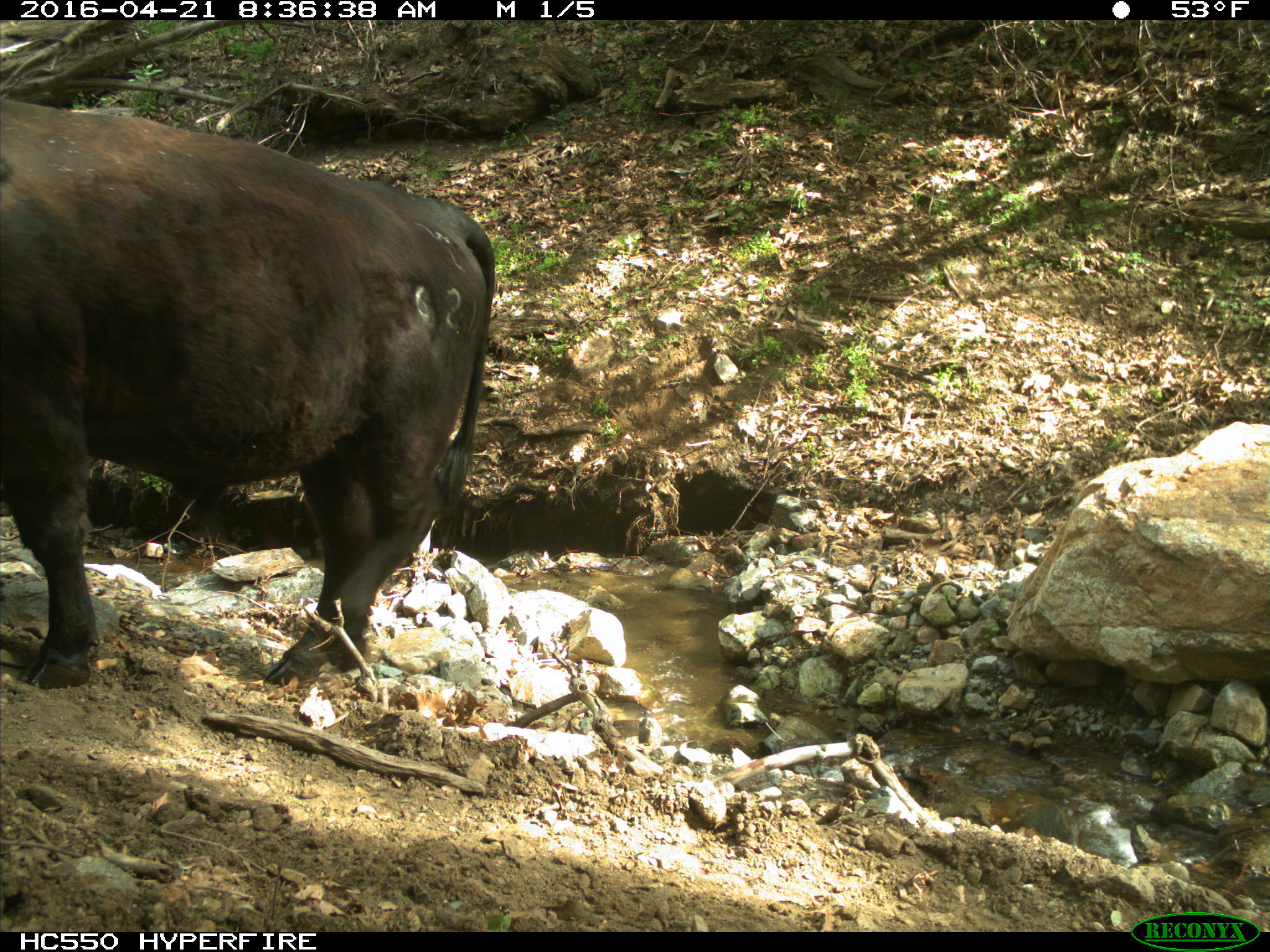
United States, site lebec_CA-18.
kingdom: Animalia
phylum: Chordata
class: Mammalia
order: Artiodactyla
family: Bovidae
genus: Bos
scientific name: Bos taurus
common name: domestic cow